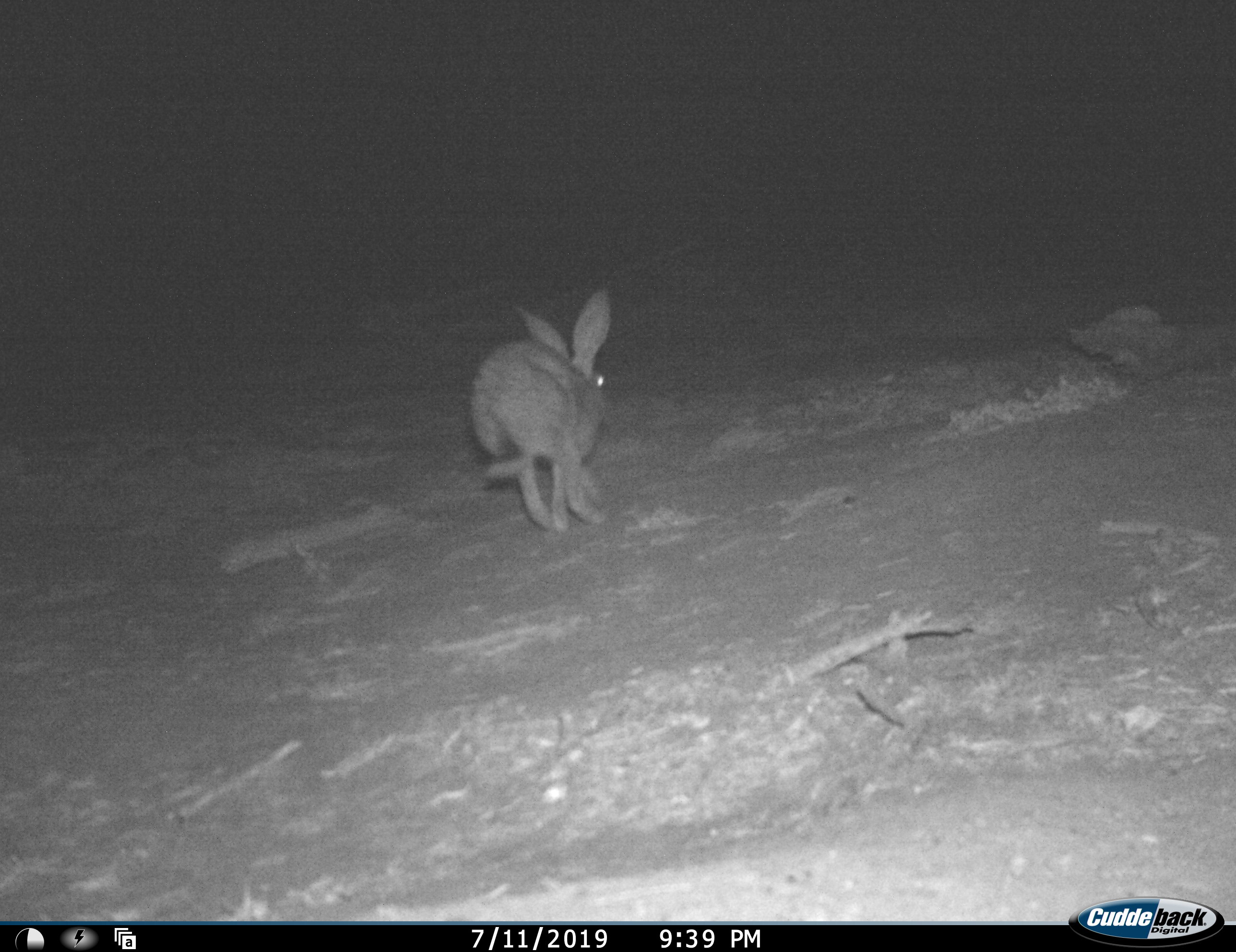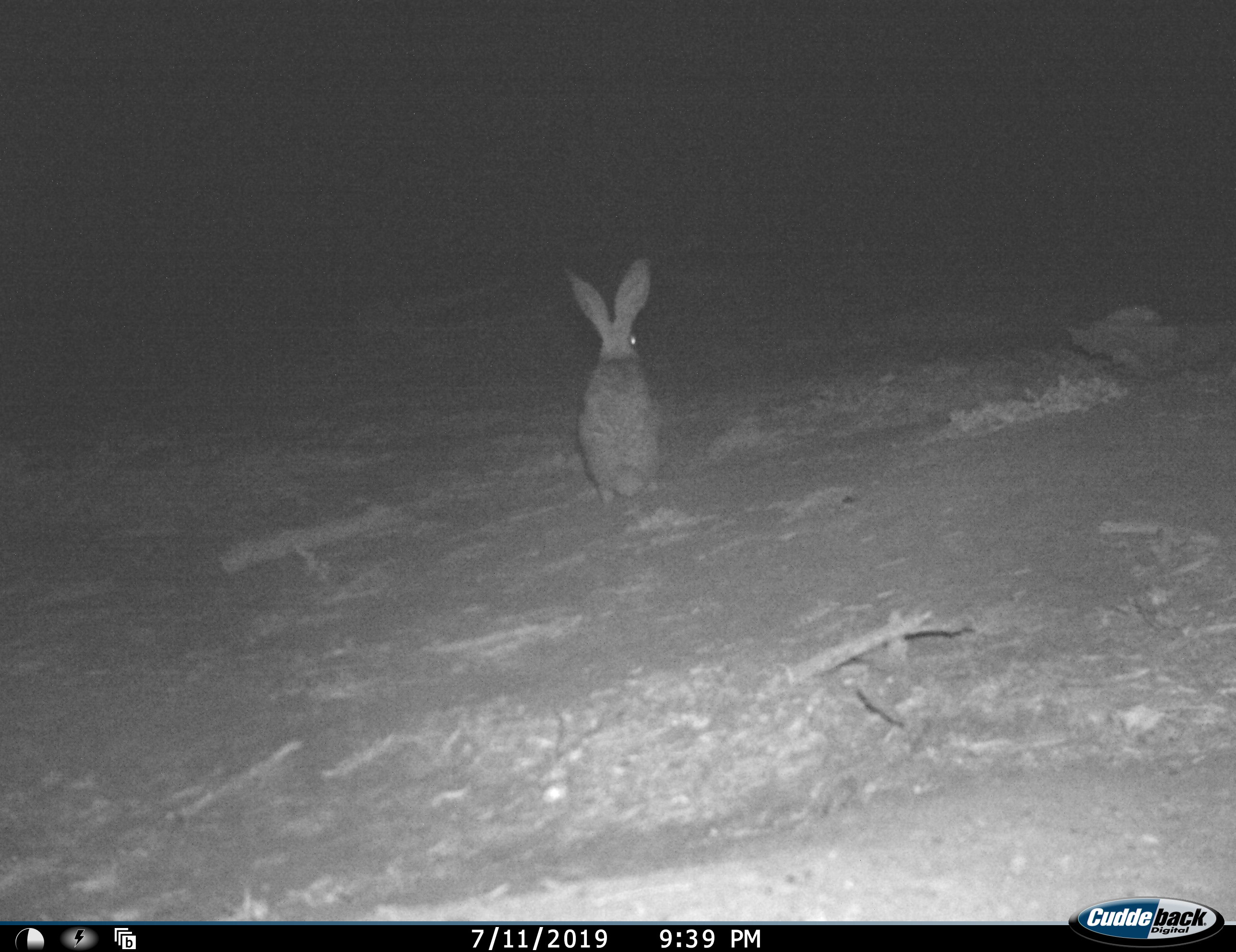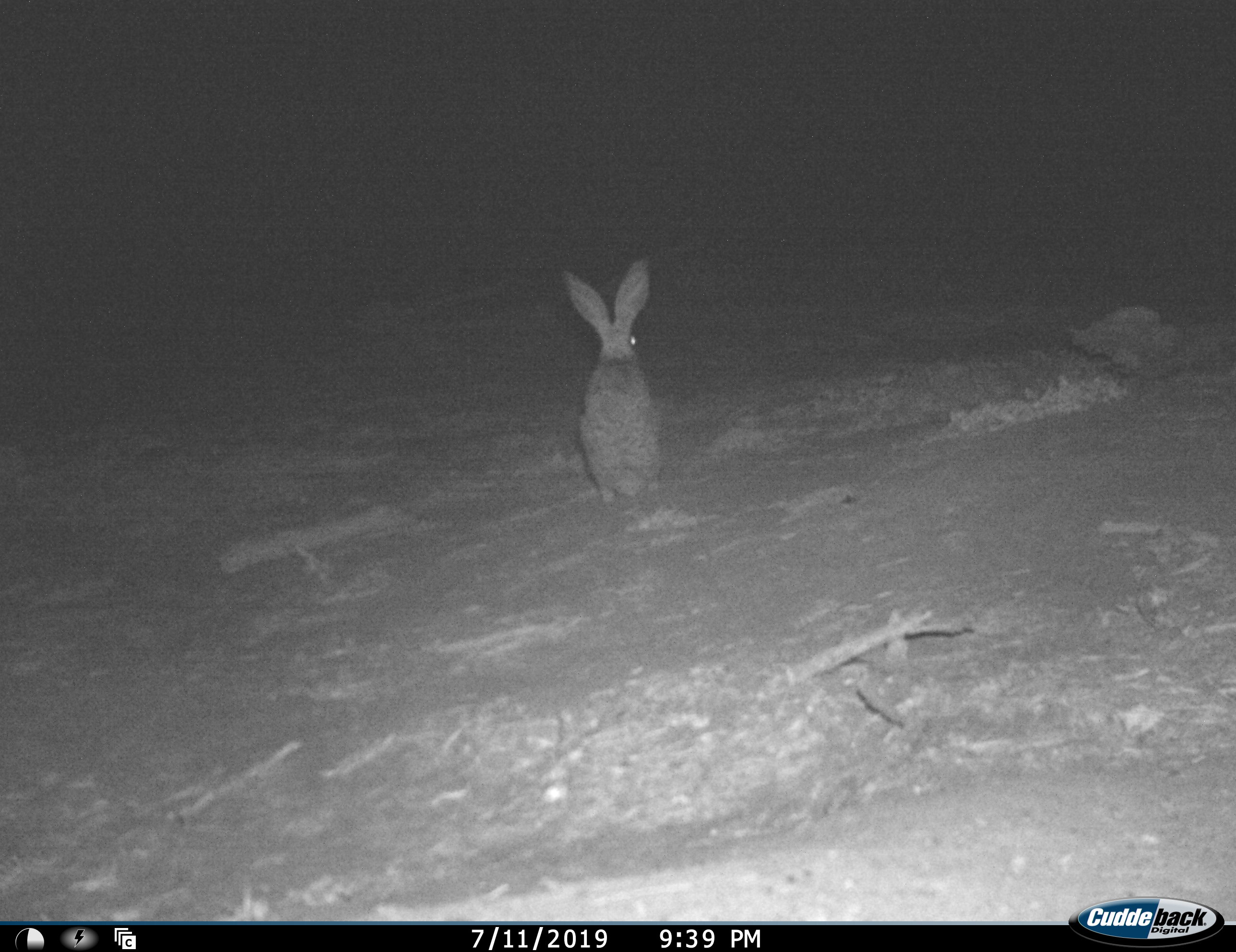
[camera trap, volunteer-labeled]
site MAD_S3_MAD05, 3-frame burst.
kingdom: Animalia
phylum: Chordata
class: Mammalia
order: Carnivora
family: Herpestidae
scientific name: Herpestidae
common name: mongoose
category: mongooseunknown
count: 1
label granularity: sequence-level